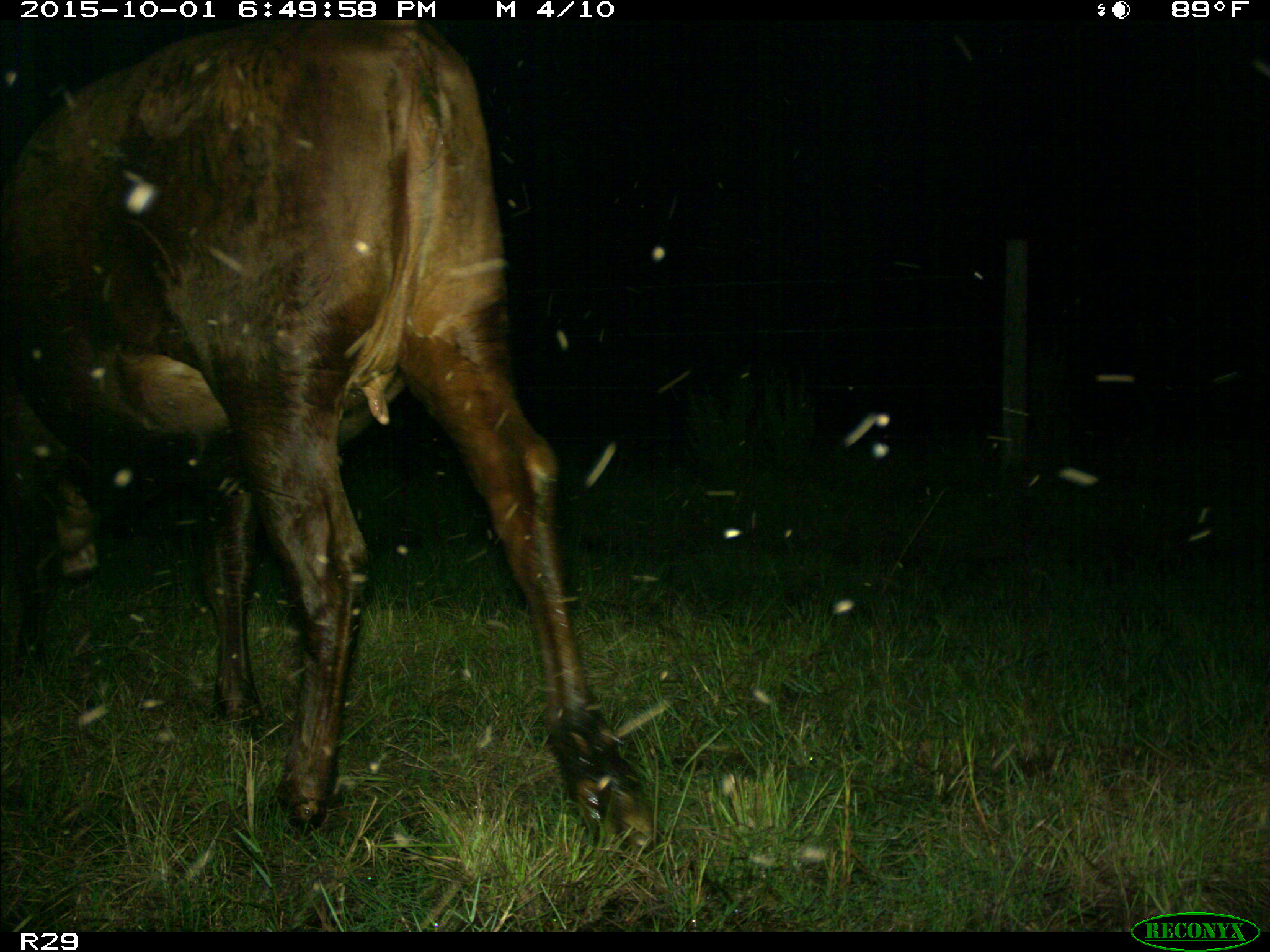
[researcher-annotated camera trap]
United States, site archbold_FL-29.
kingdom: Animalia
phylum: Chordata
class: Mammalia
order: Artiodactyla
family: Bovidae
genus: Bos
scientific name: Bos taurus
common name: domestic cow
Bos taurus (domestic cow).